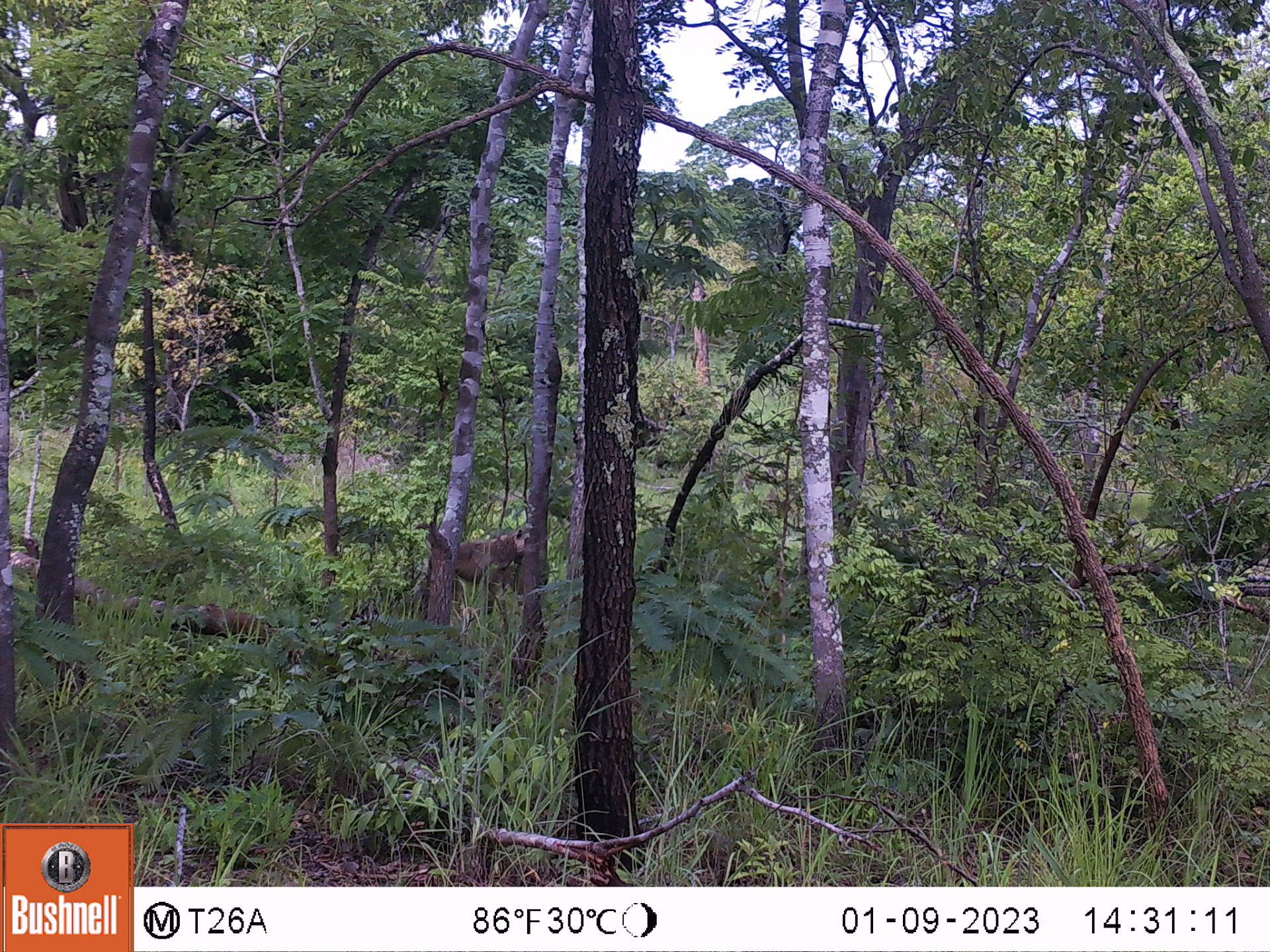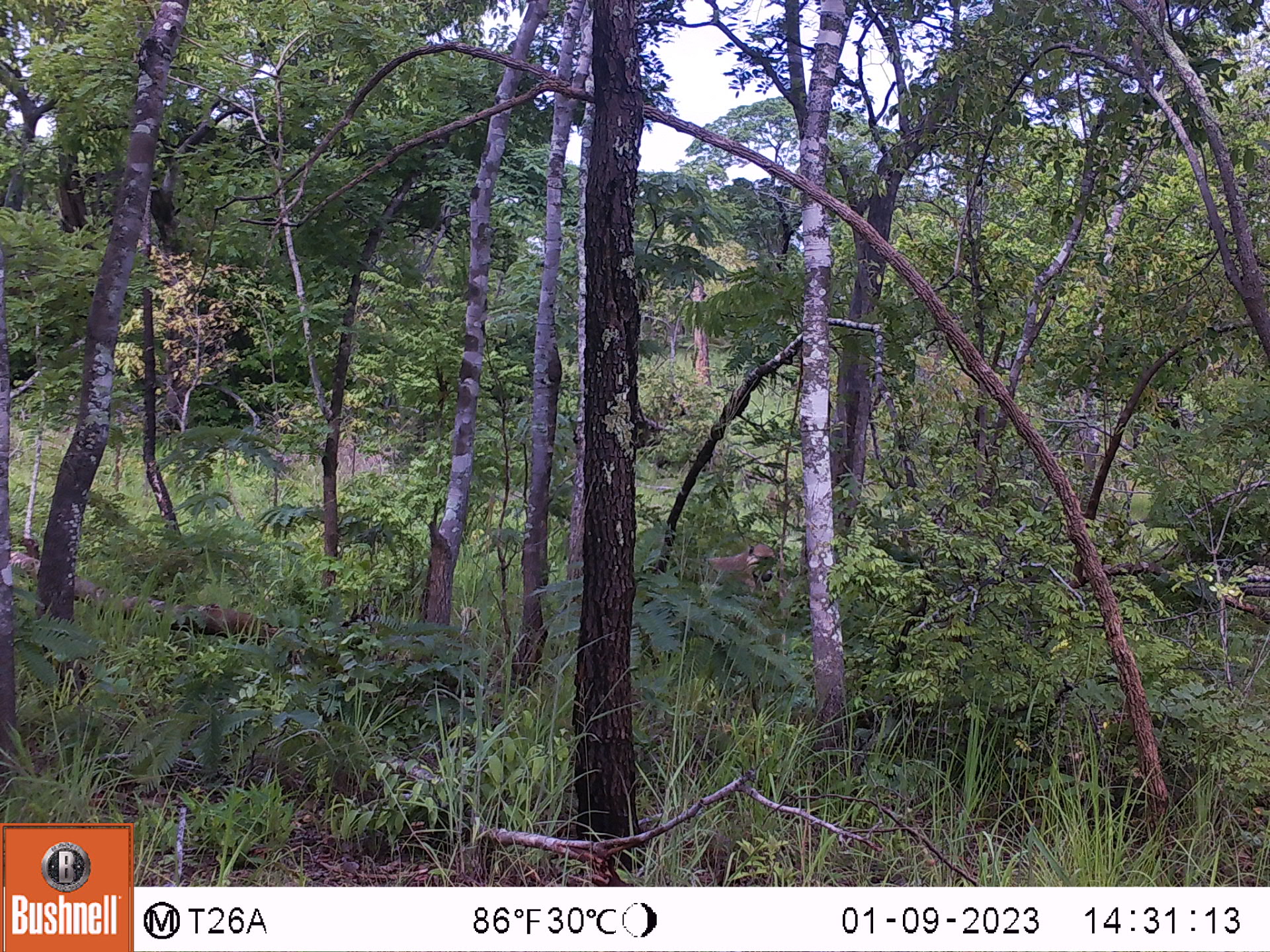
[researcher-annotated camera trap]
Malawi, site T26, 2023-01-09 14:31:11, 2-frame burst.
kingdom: Animalia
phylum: Chordata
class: Mammalia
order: Primates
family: Cercopithecidae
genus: Papio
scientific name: Papio cynocephalus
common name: yellow baboon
Yellow baboon (Papio cynocephalus), count 1.